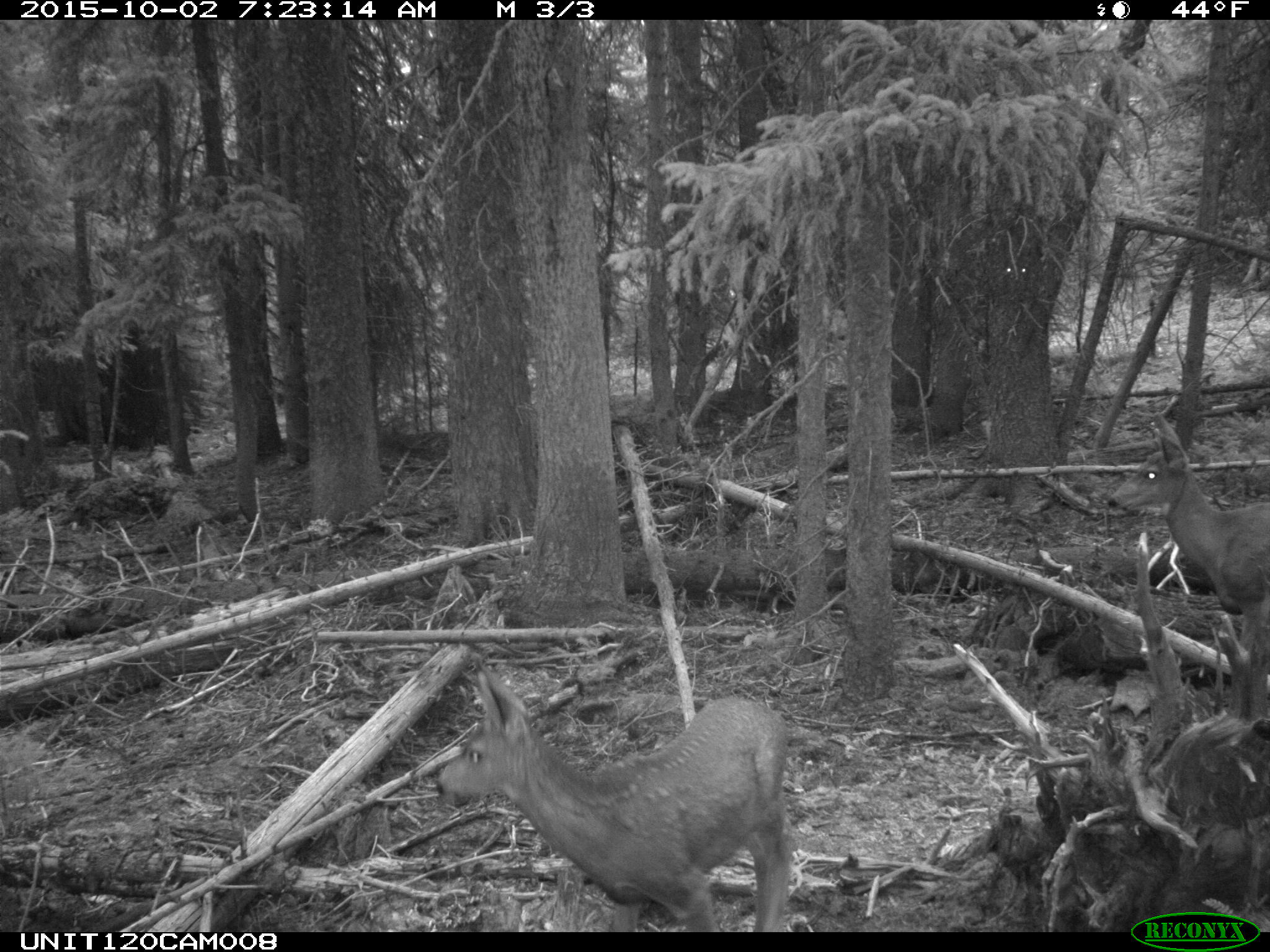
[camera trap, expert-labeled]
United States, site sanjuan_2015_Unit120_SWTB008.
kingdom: Animalia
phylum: Chordata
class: Mammalia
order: Artiodactyla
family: Cervidae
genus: Odocoileus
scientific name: Odocoileus hemionus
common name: mule deer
Odocoileus hemionus (mule deer).